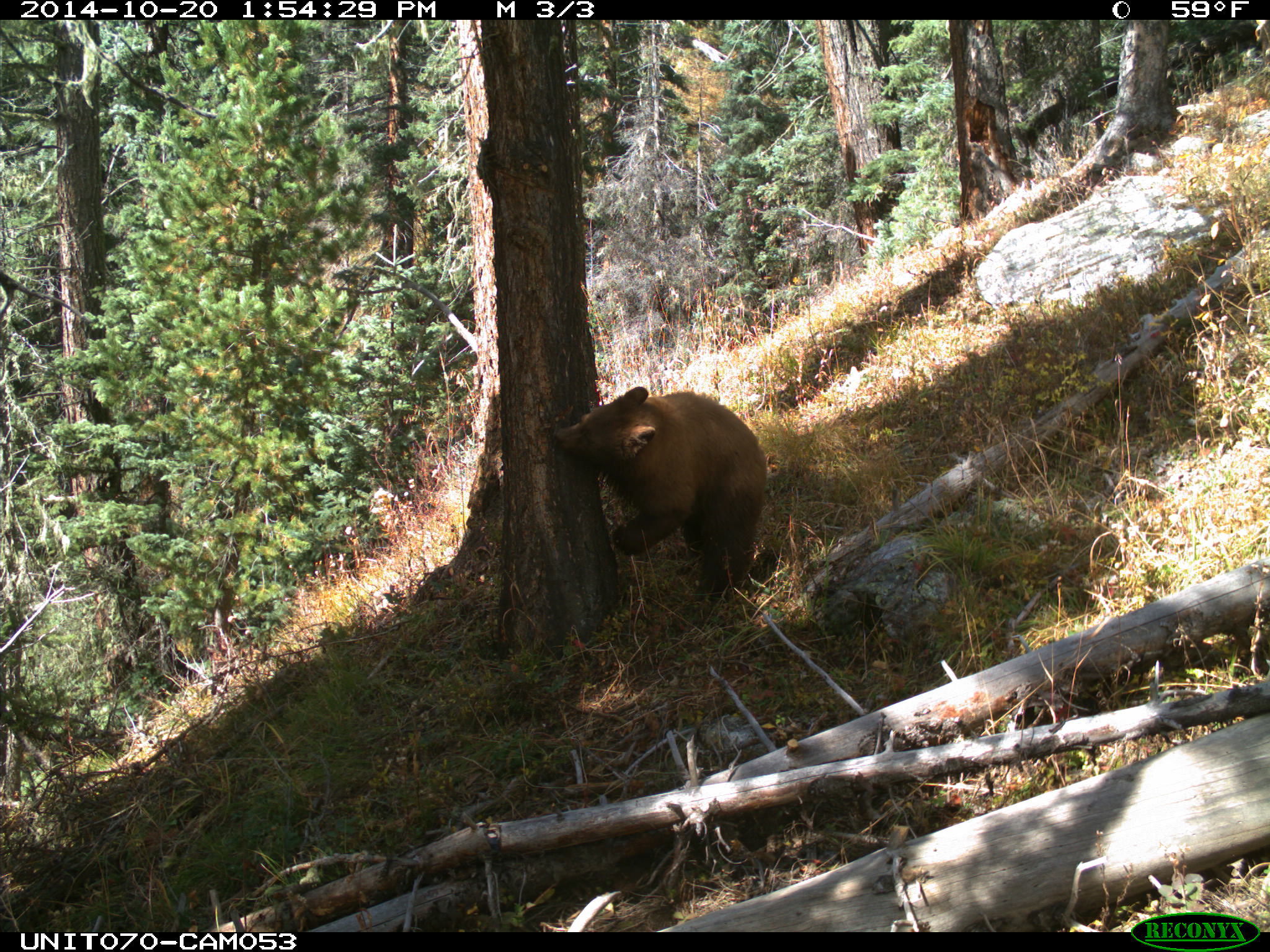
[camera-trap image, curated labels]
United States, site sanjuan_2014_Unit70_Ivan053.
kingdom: Animalia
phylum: Chordata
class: Mammalia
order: Carnivora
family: Ursidae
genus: Ursus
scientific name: Ursus americanus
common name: american black bear